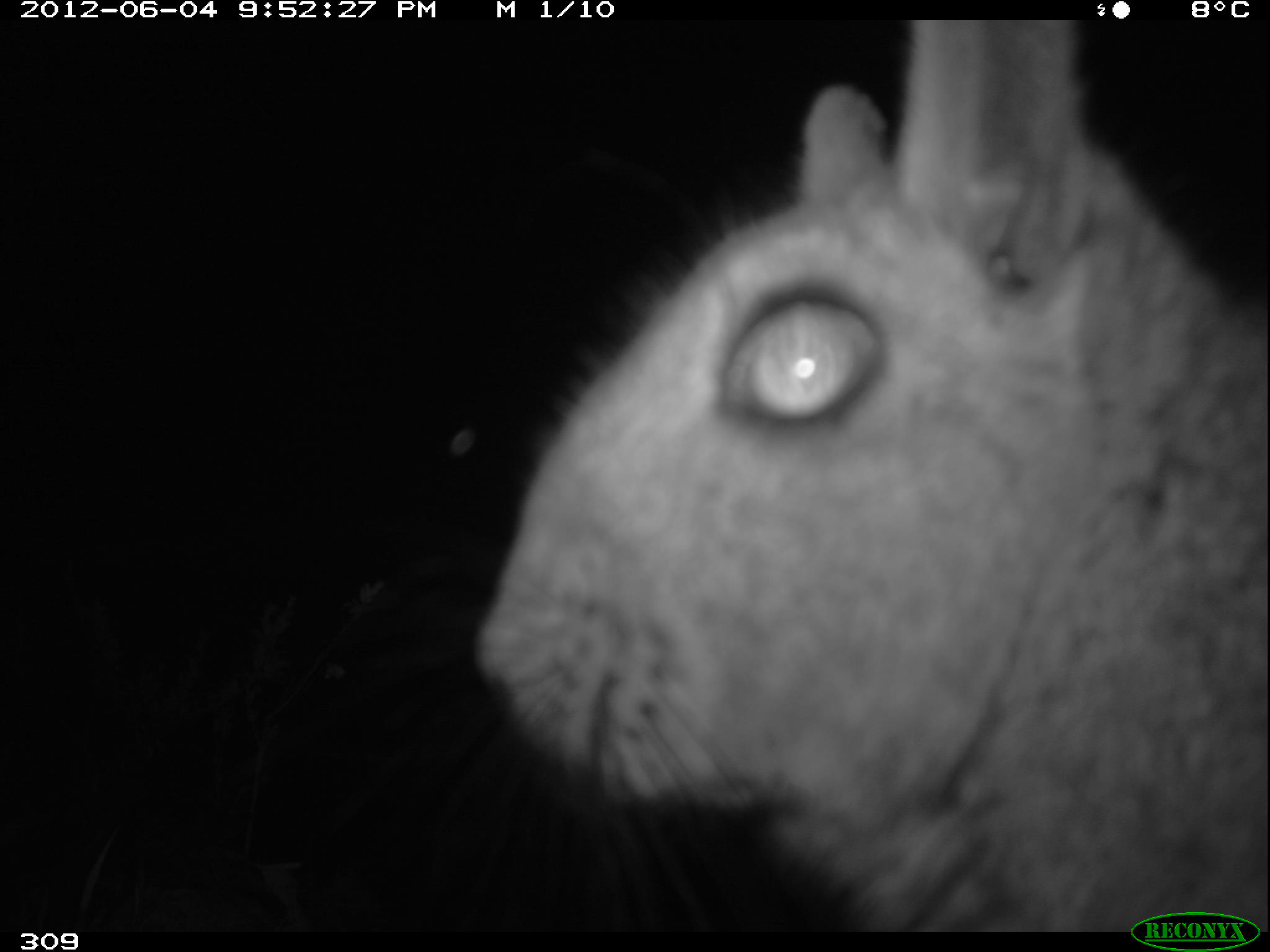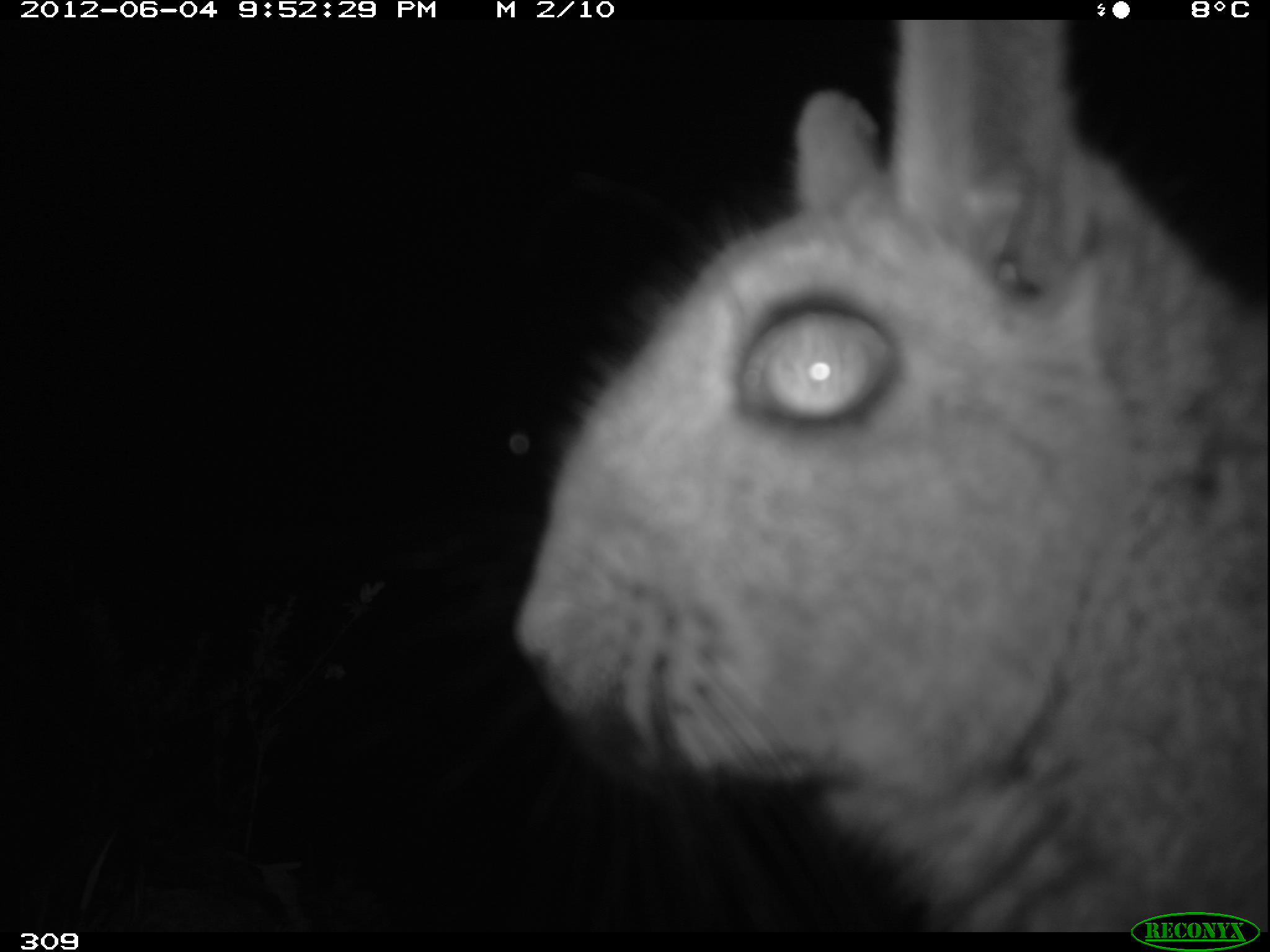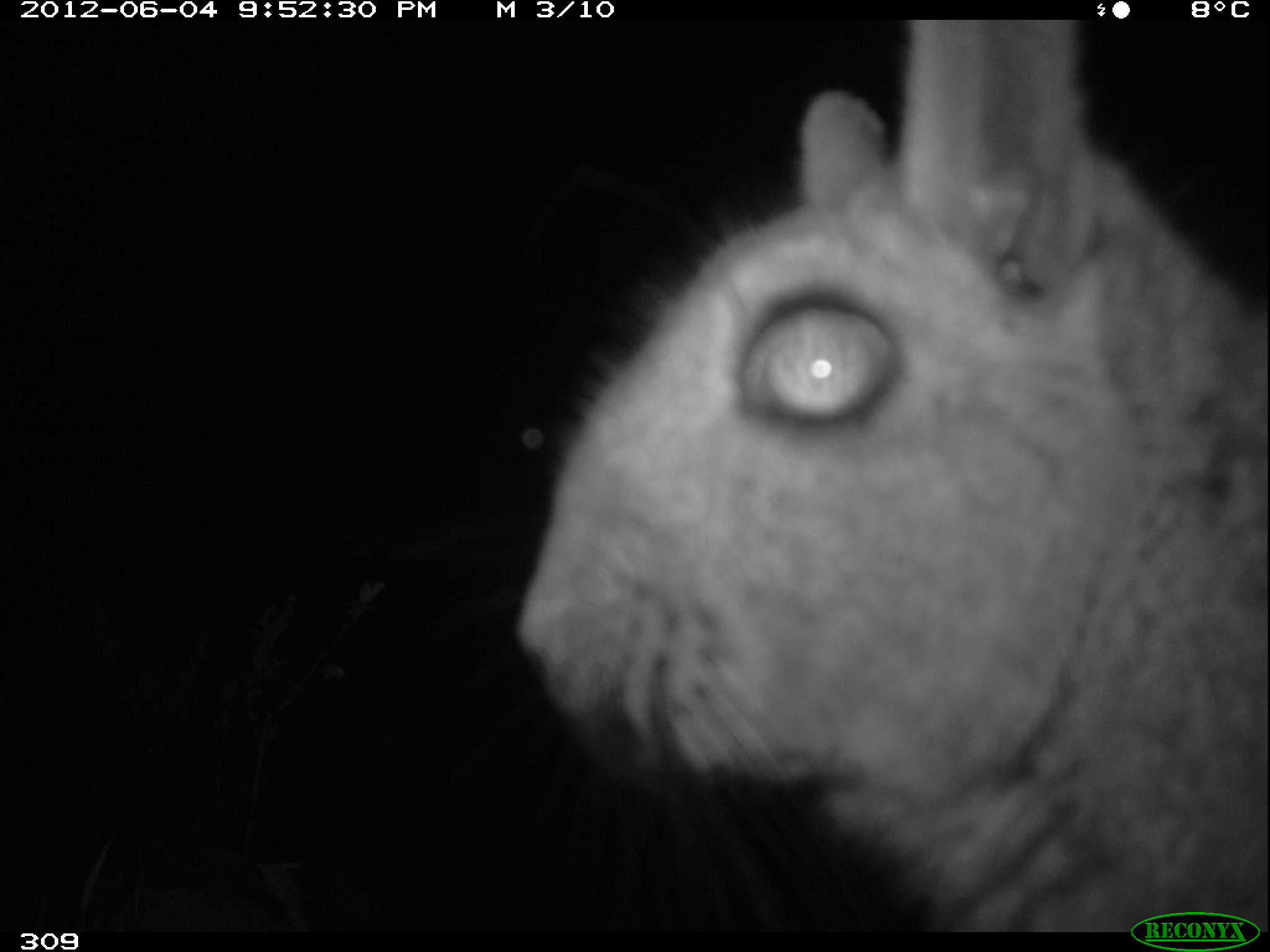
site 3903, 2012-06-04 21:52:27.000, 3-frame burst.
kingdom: Animalia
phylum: Chordata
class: Mammalia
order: Rodentia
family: Chinchillidae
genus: Lagidium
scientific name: Lagidium viscacia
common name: mountain viscacha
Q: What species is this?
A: Lagidium viscacia (mountain viscacha).